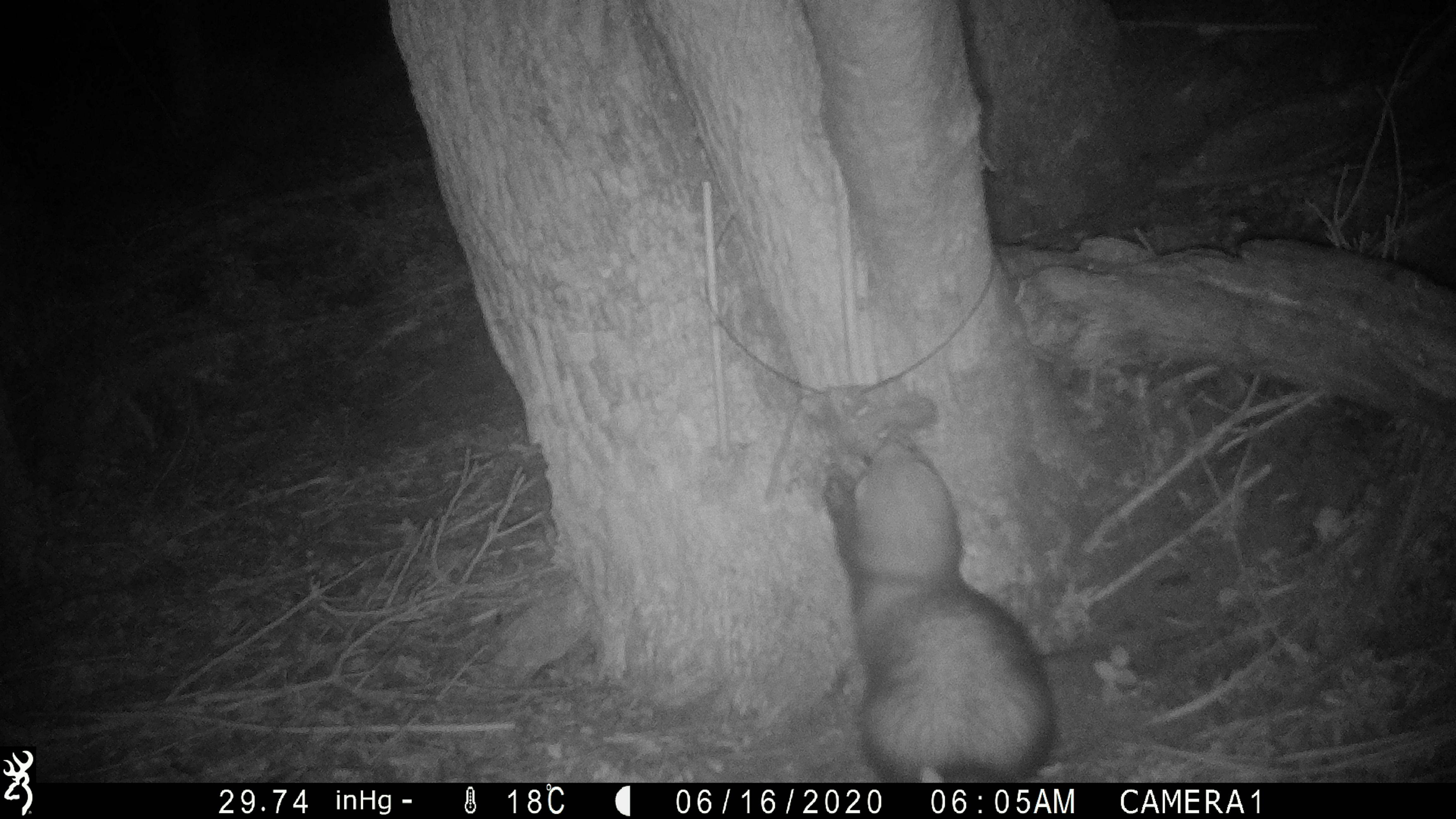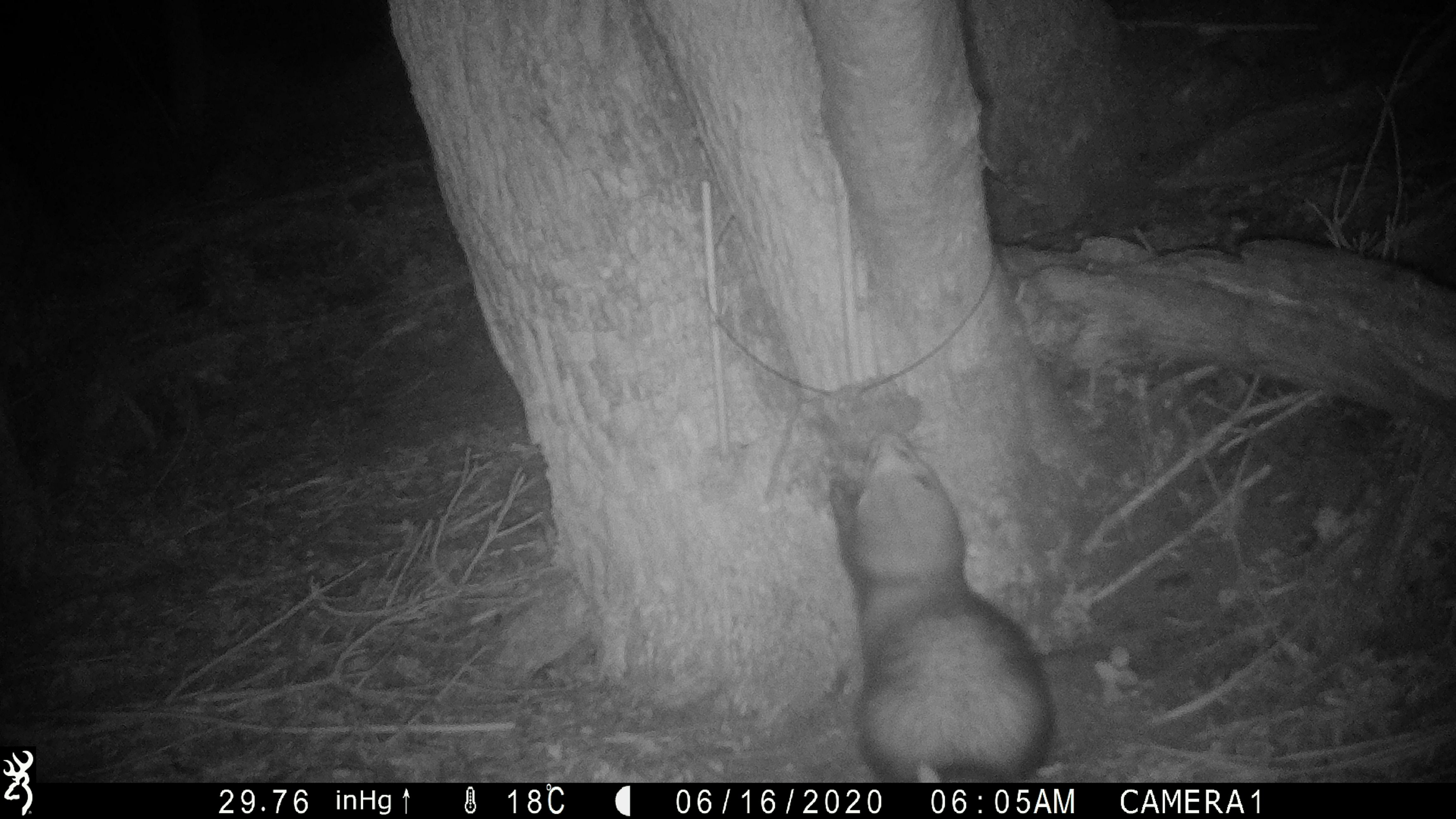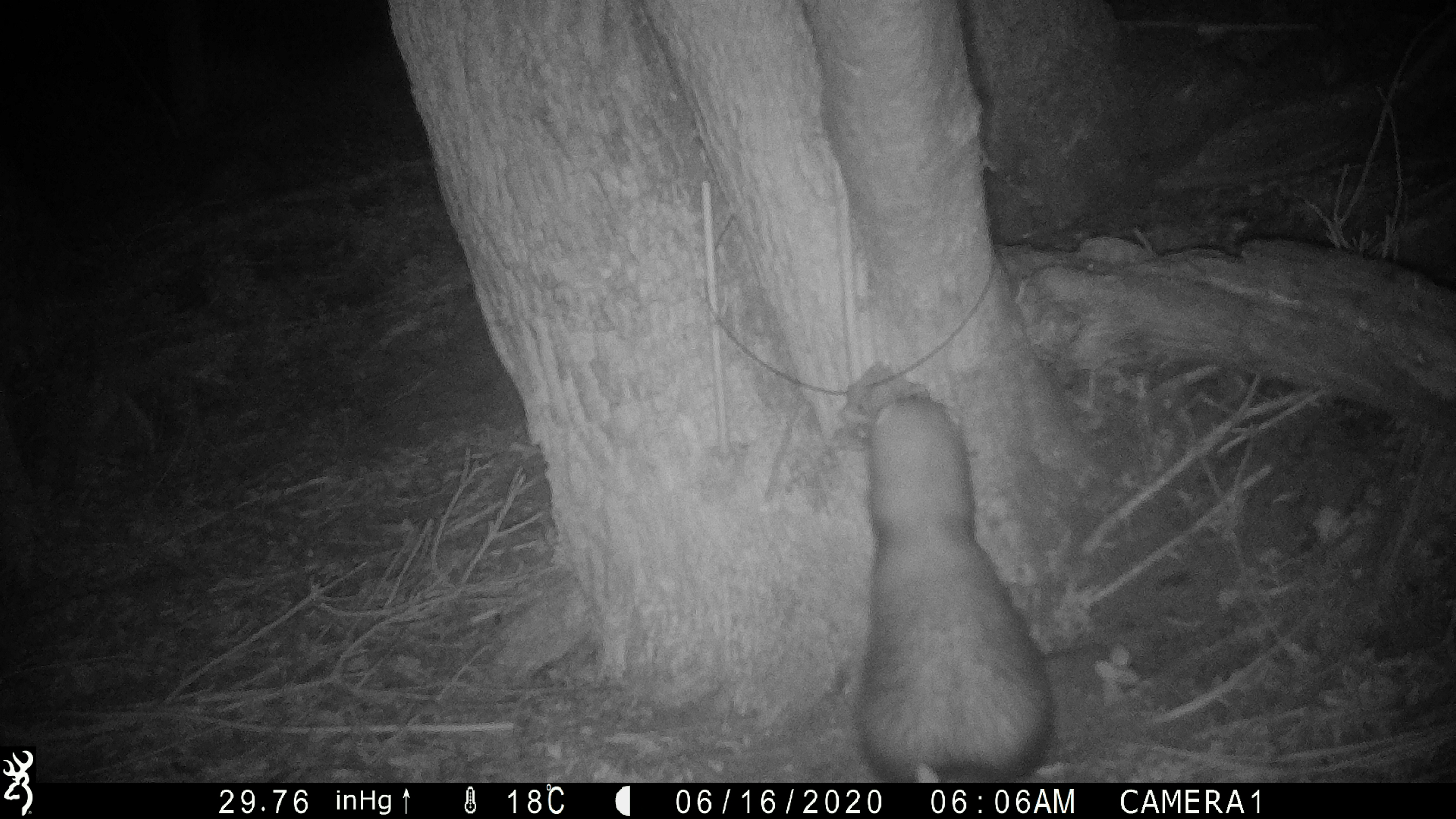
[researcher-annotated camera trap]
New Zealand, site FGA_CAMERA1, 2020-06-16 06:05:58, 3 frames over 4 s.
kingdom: Animalia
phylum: Chordata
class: Mammalia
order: Carnivora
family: Mustelidae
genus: Mustela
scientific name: Mustela furo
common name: ferret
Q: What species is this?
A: Ferret (Mustela furo).